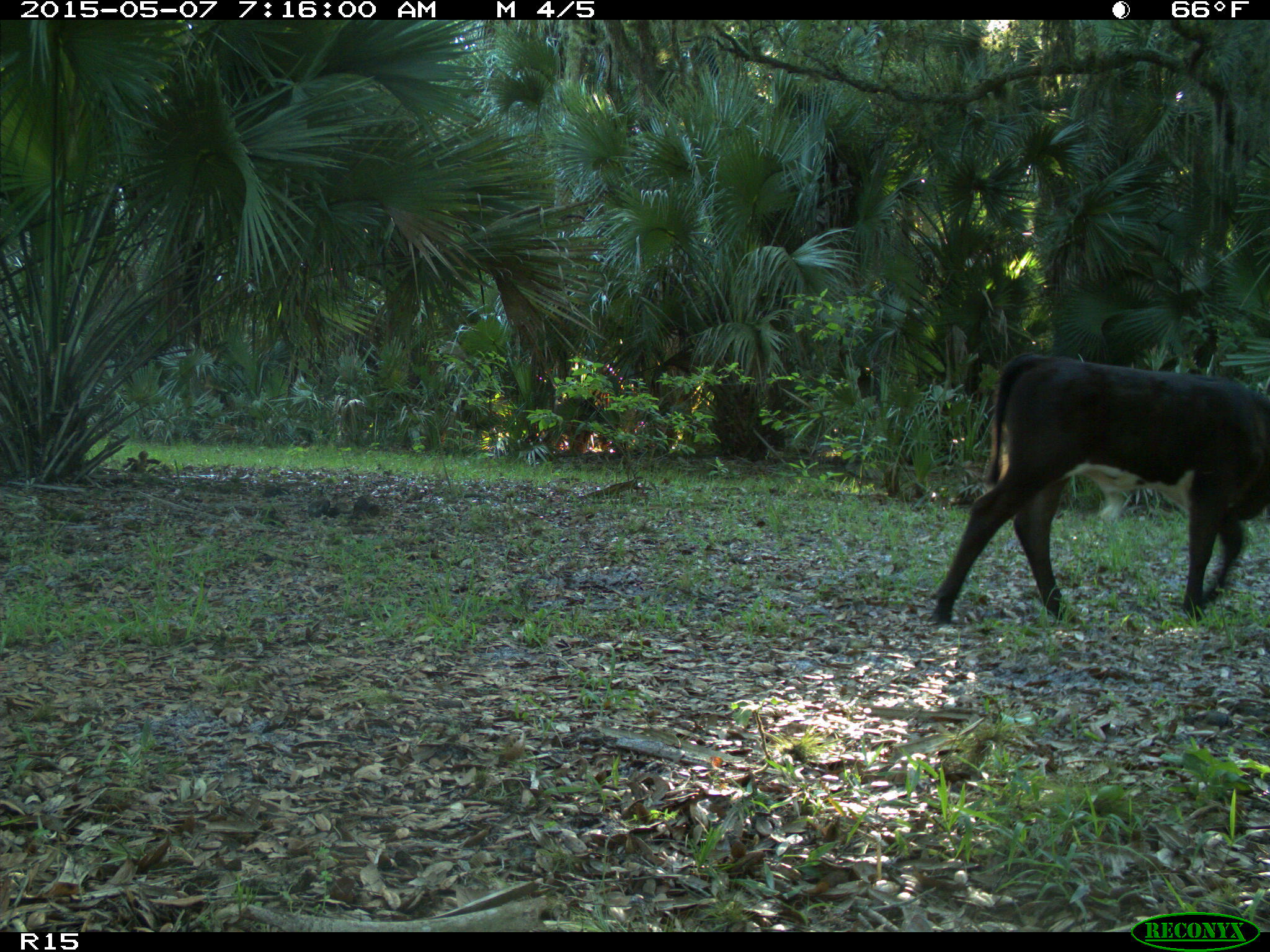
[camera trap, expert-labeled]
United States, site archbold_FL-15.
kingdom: Animalia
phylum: Chordata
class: Mammalia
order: Artiodactyla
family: Bovidae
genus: Bos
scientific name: Bos taurus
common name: domestic cow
Bos taurus (domestic cow).